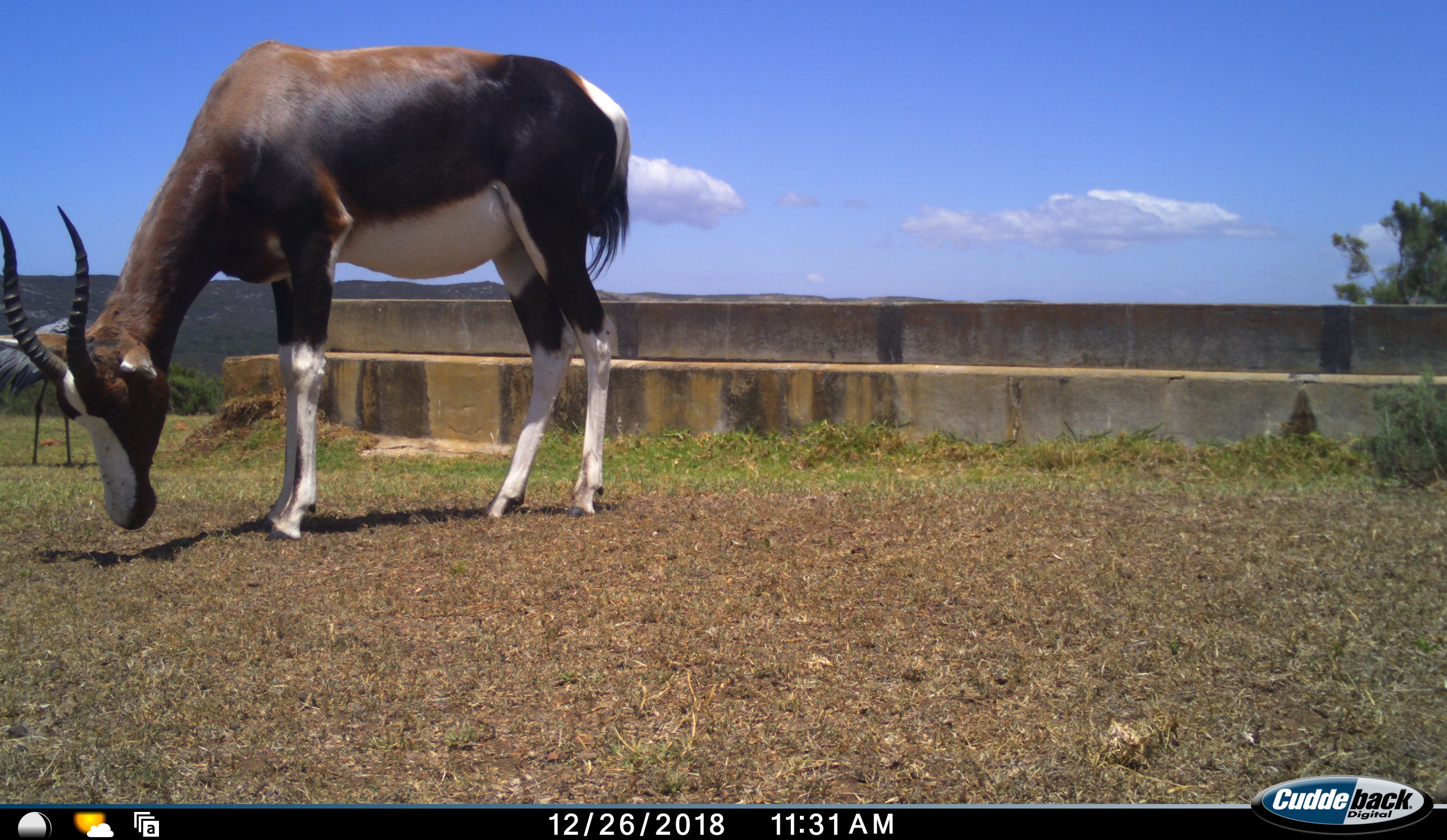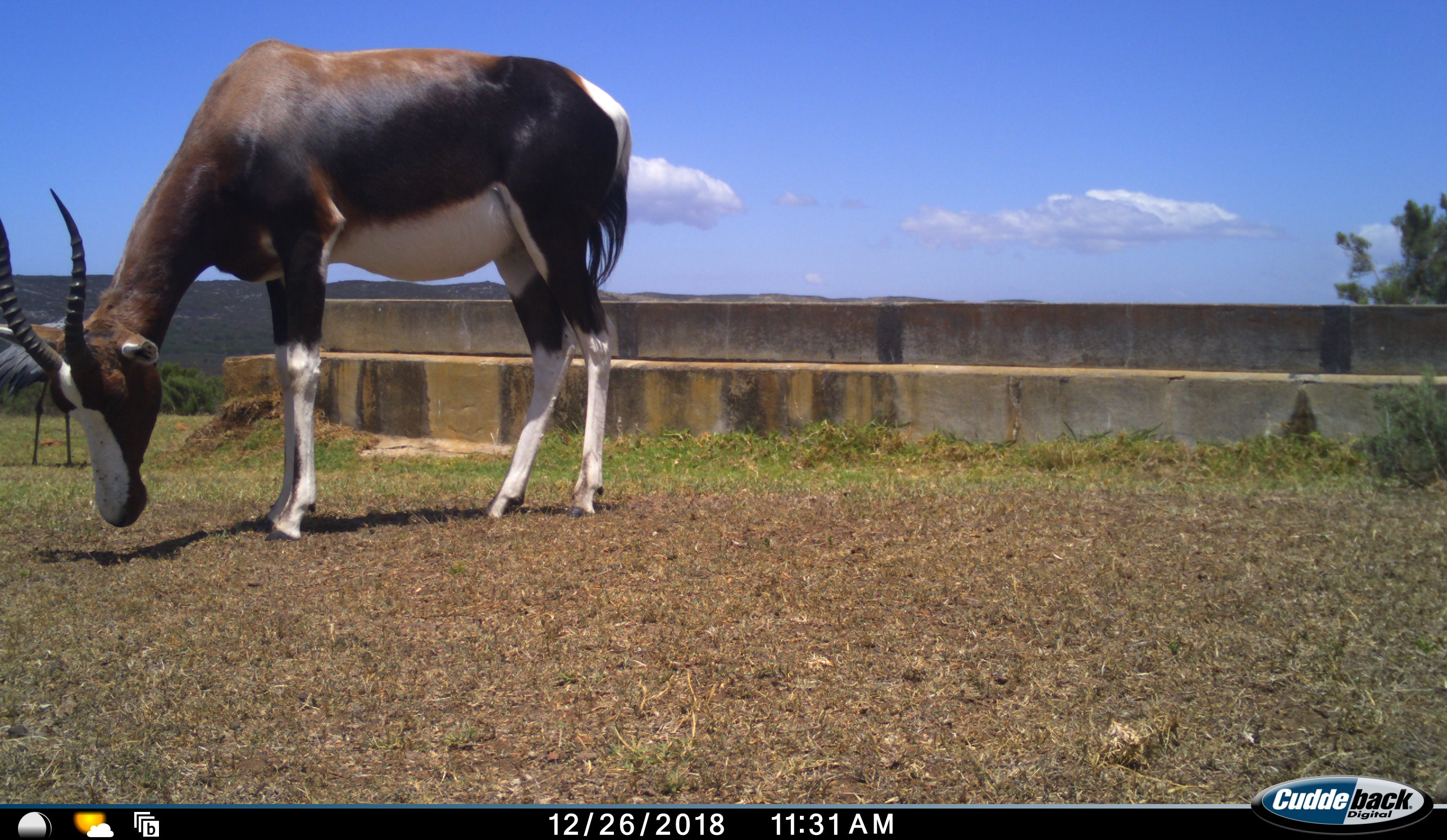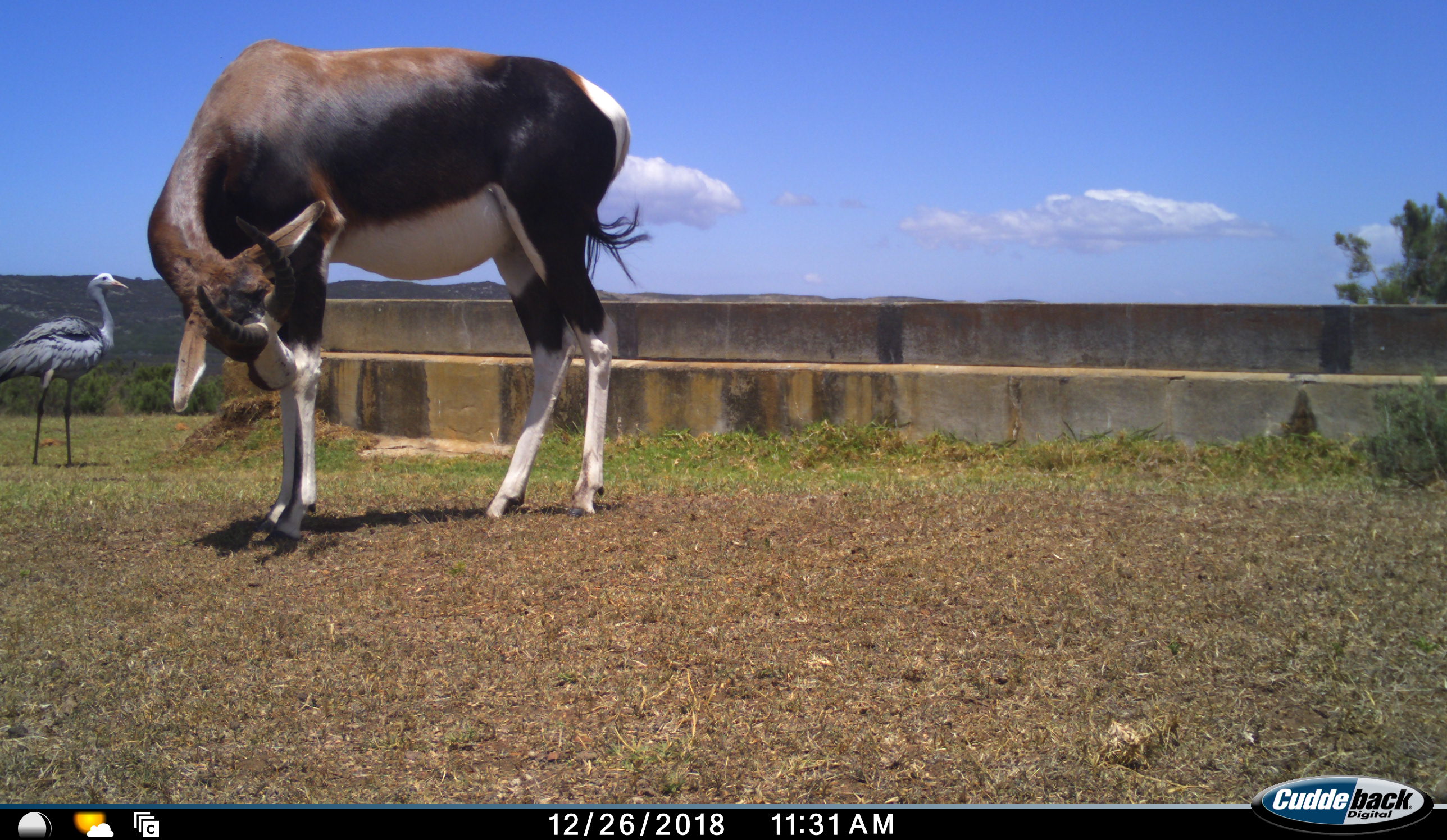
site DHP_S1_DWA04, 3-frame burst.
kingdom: Animalia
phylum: Chordata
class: Mammalia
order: Artiodactyla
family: Bovidae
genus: Damaliscus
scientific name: Damaliscus pygargus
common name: bontebok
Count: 1.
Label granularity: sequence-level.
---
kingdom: Animalia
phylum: Chordata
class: Aves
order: Gruiformes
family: Gruidae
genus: Anthropoides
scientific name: Anthropoides paradiseus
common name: blue crane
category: craneblue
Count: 1.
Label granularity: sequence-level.